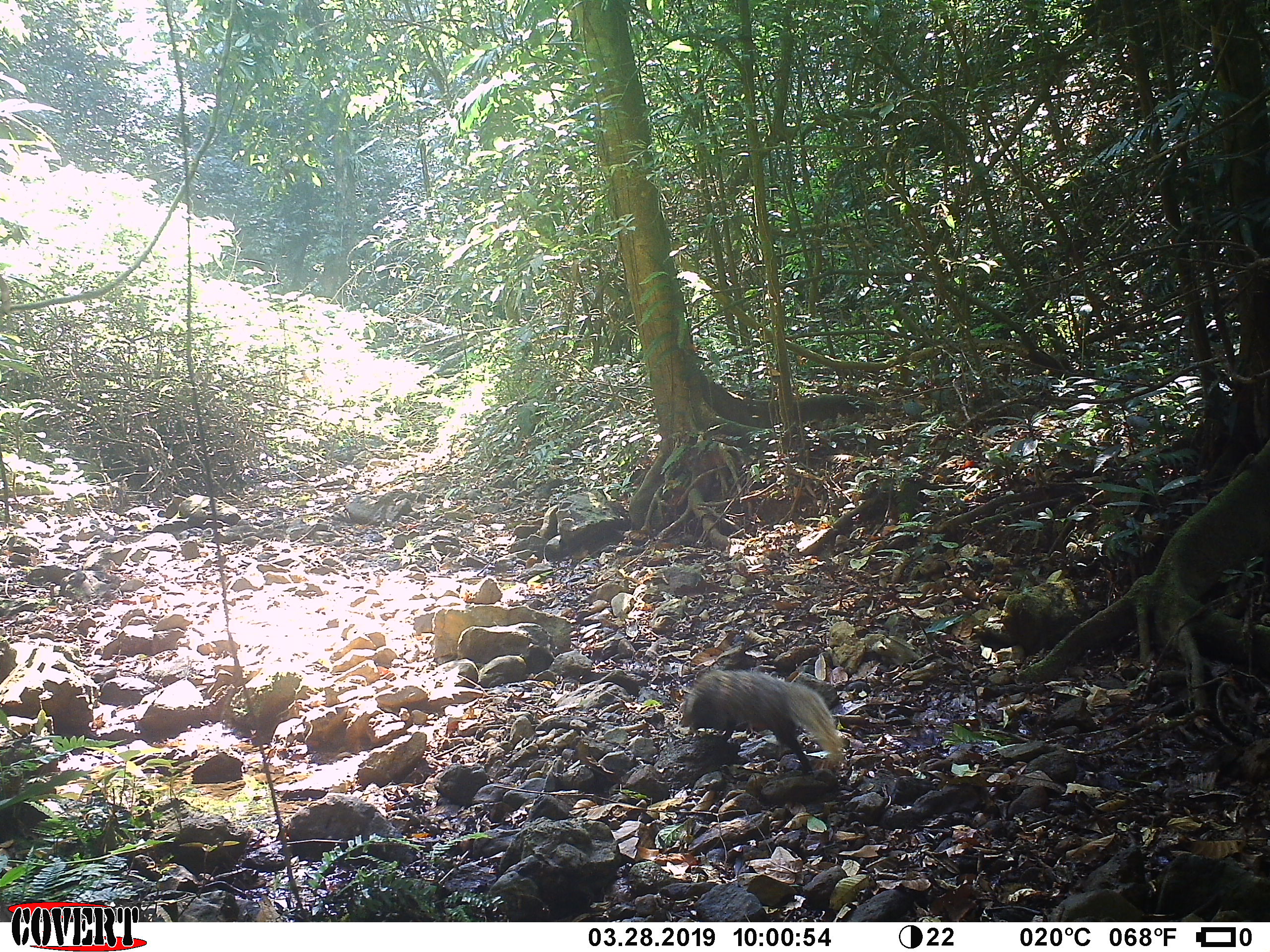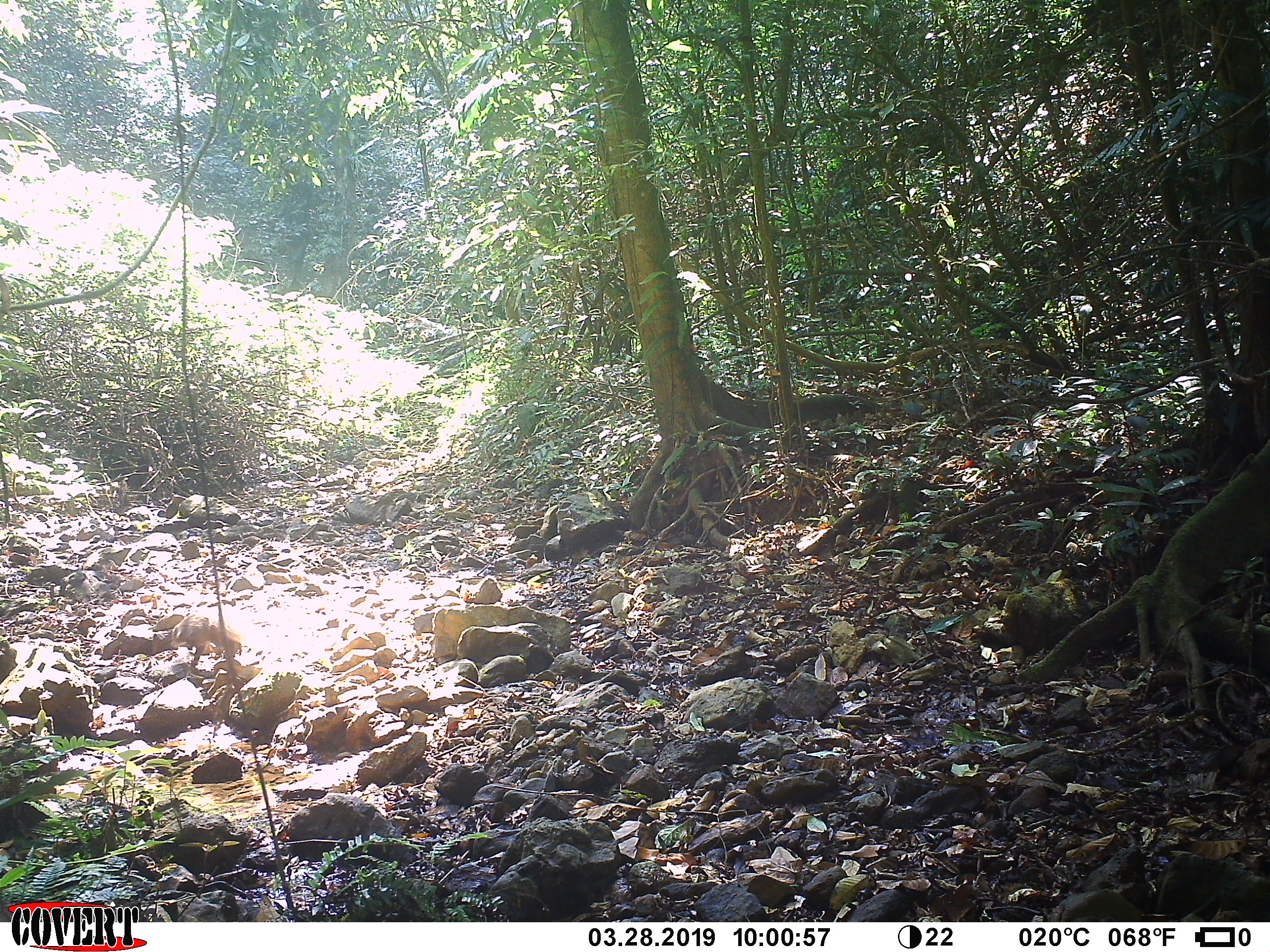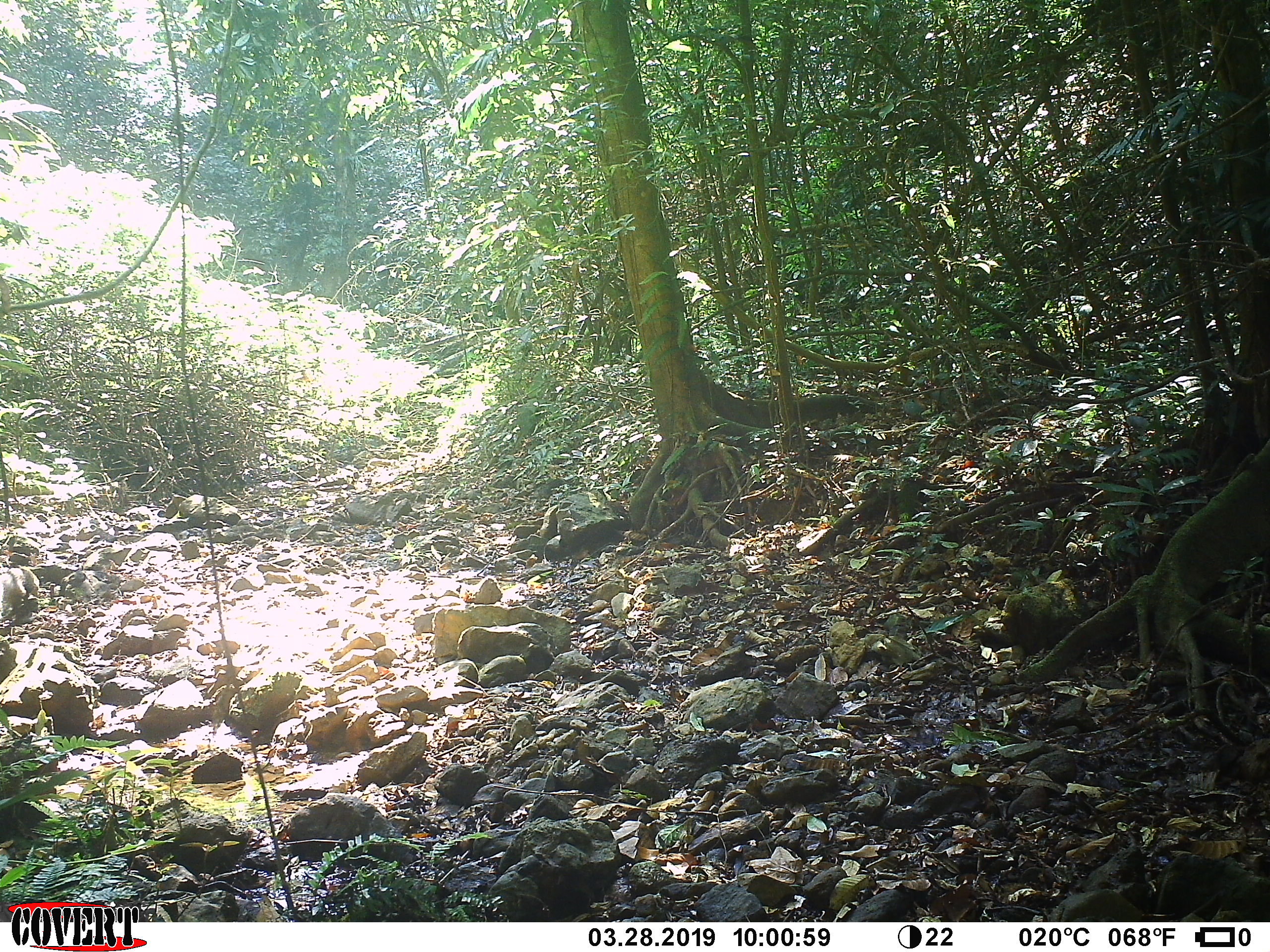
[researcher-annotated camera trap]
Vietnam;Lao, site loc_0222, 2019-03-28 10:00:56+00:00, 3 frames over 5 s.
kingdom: Animalia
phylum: Chordata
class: Mammalia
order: Carnivora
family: Herpestidae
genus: Urva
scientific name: Urva urva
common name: crab-eating mongoose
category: crab eating mongoose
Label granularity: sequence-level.